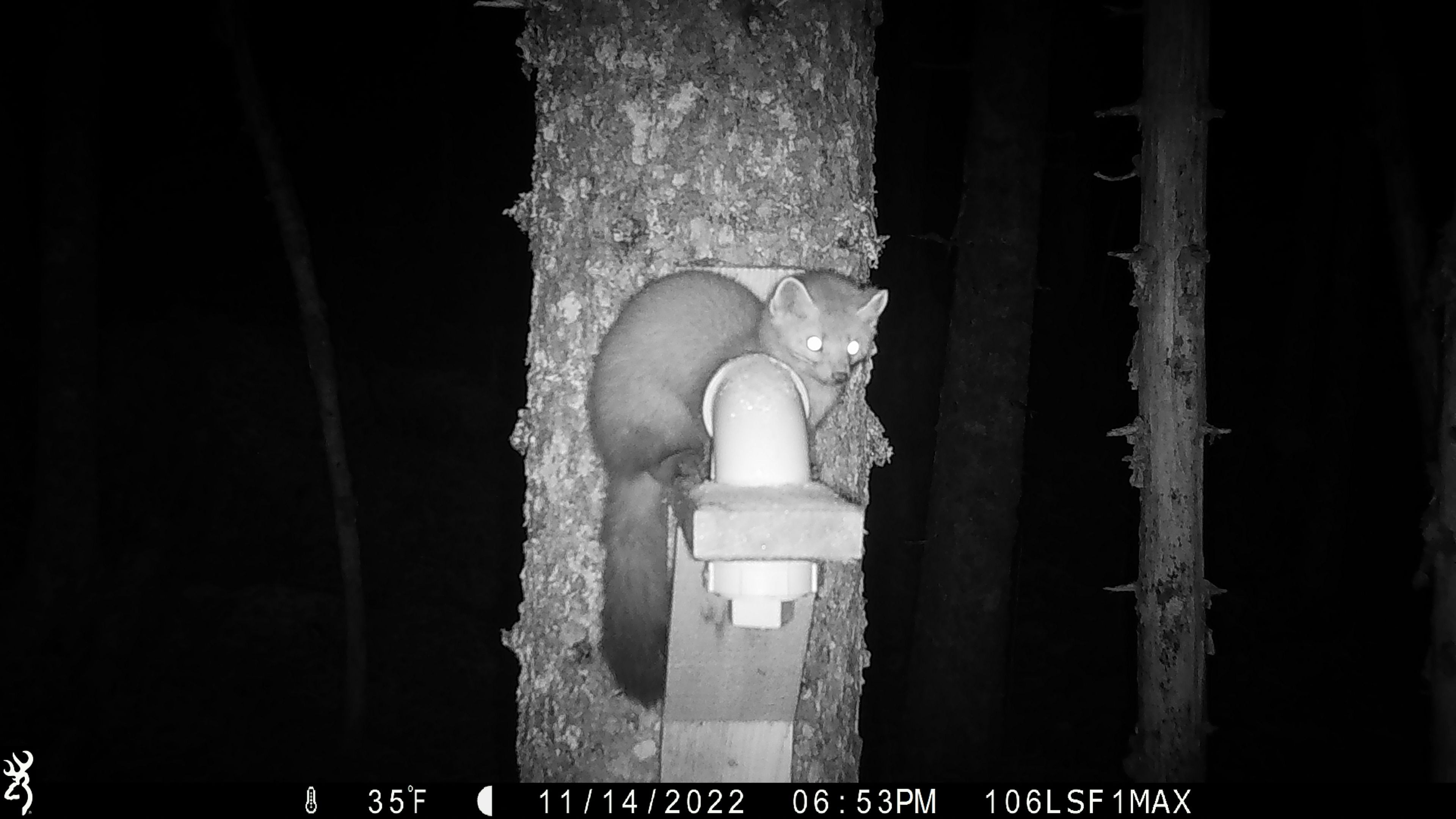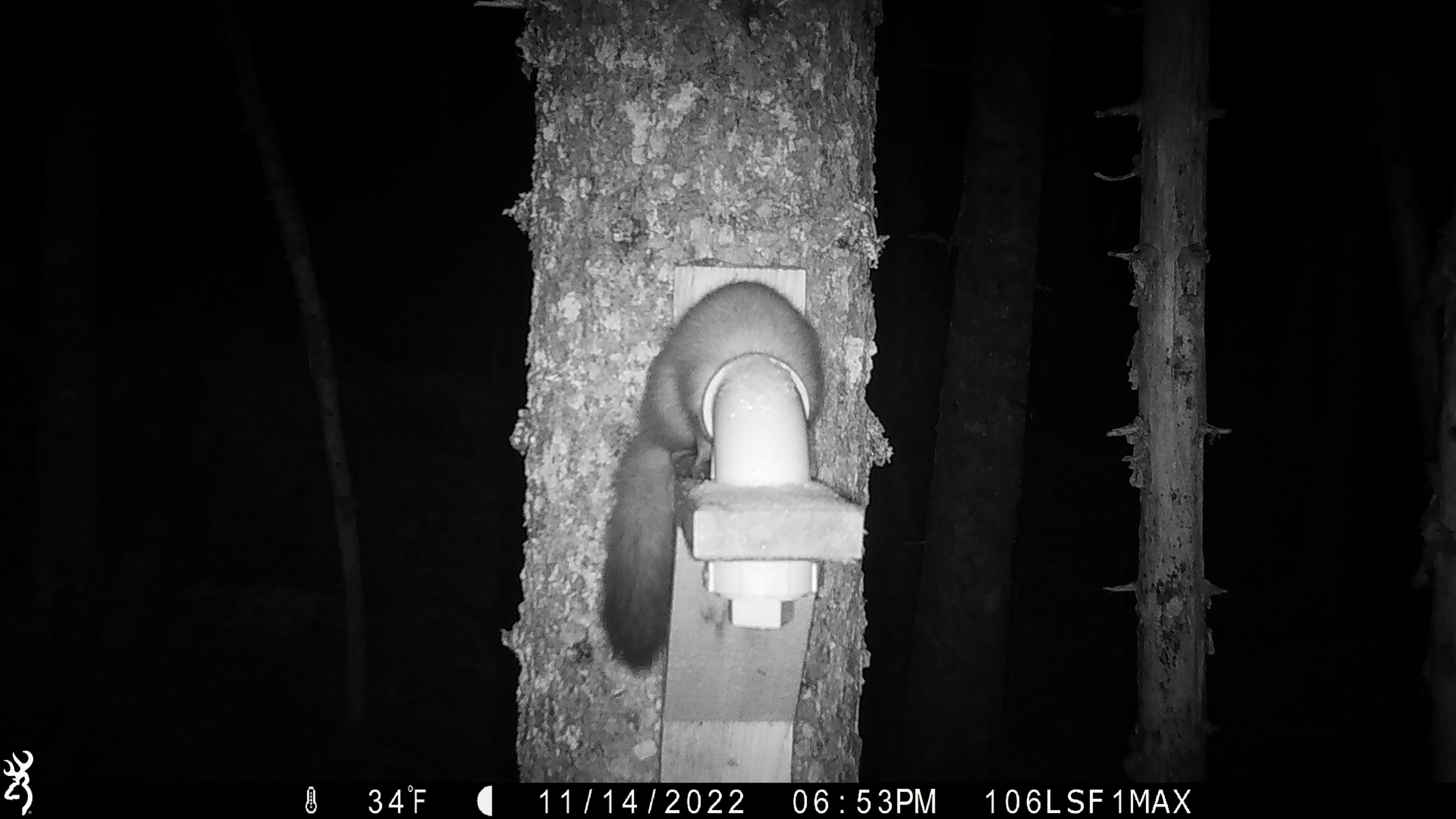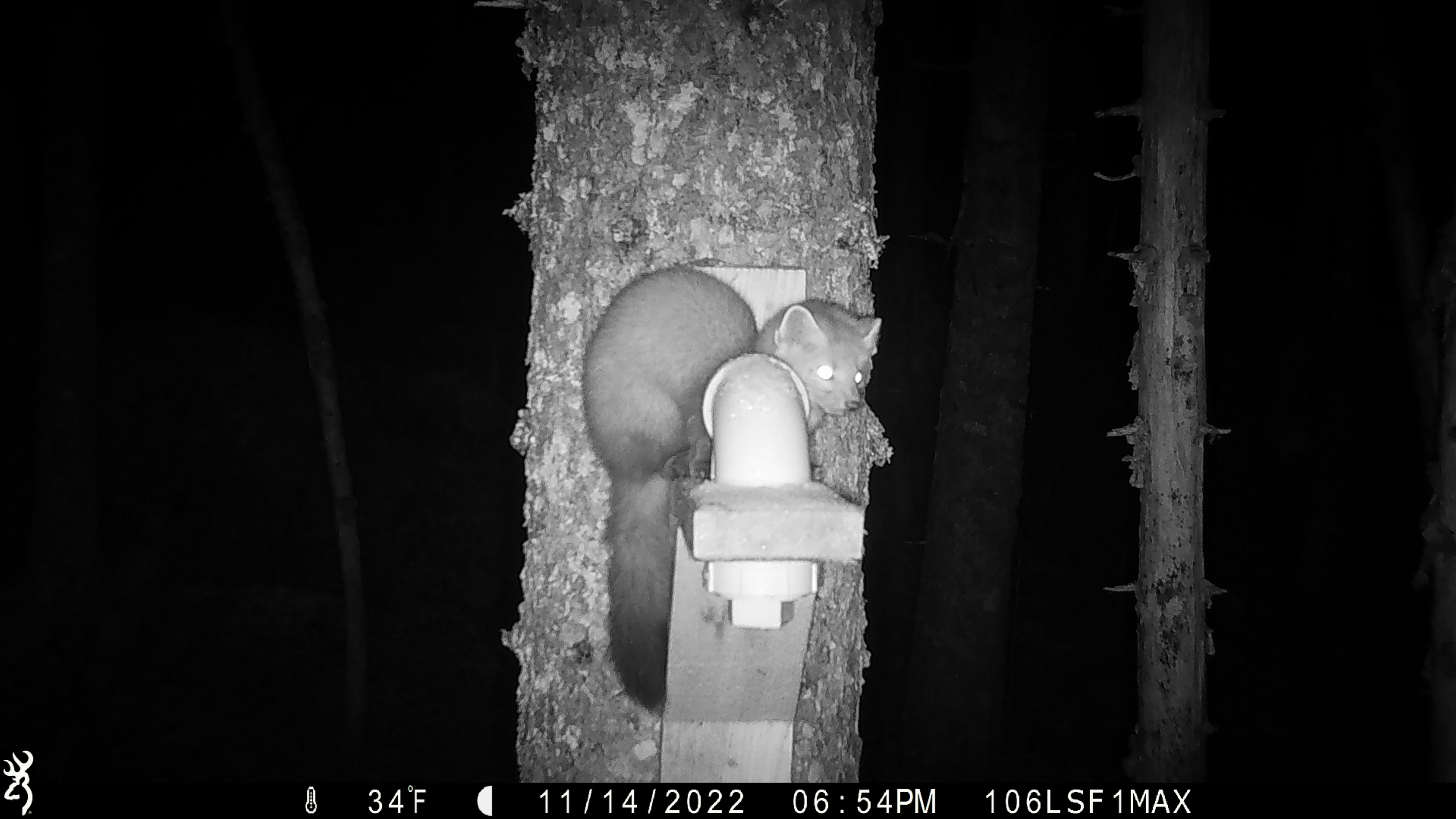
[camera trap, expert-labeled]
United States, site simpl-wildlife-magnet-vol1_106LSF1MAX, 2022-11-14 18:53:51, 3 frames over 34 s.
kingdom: Animalia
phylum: Chordata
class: Mammalia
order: Carnivora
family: Mustelidae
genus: Martes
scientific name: Martes americana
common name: american marten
American marten (Martes americana).